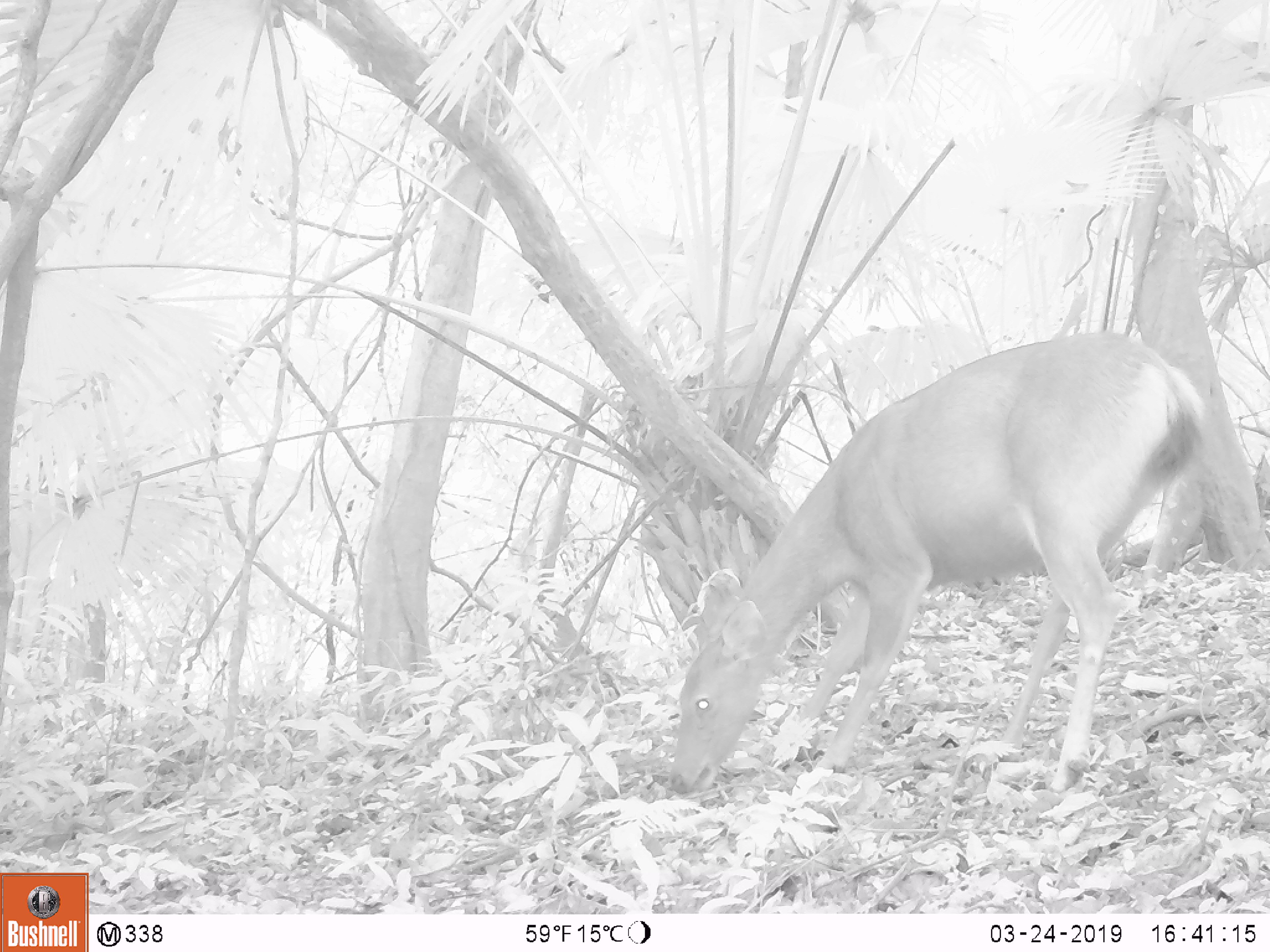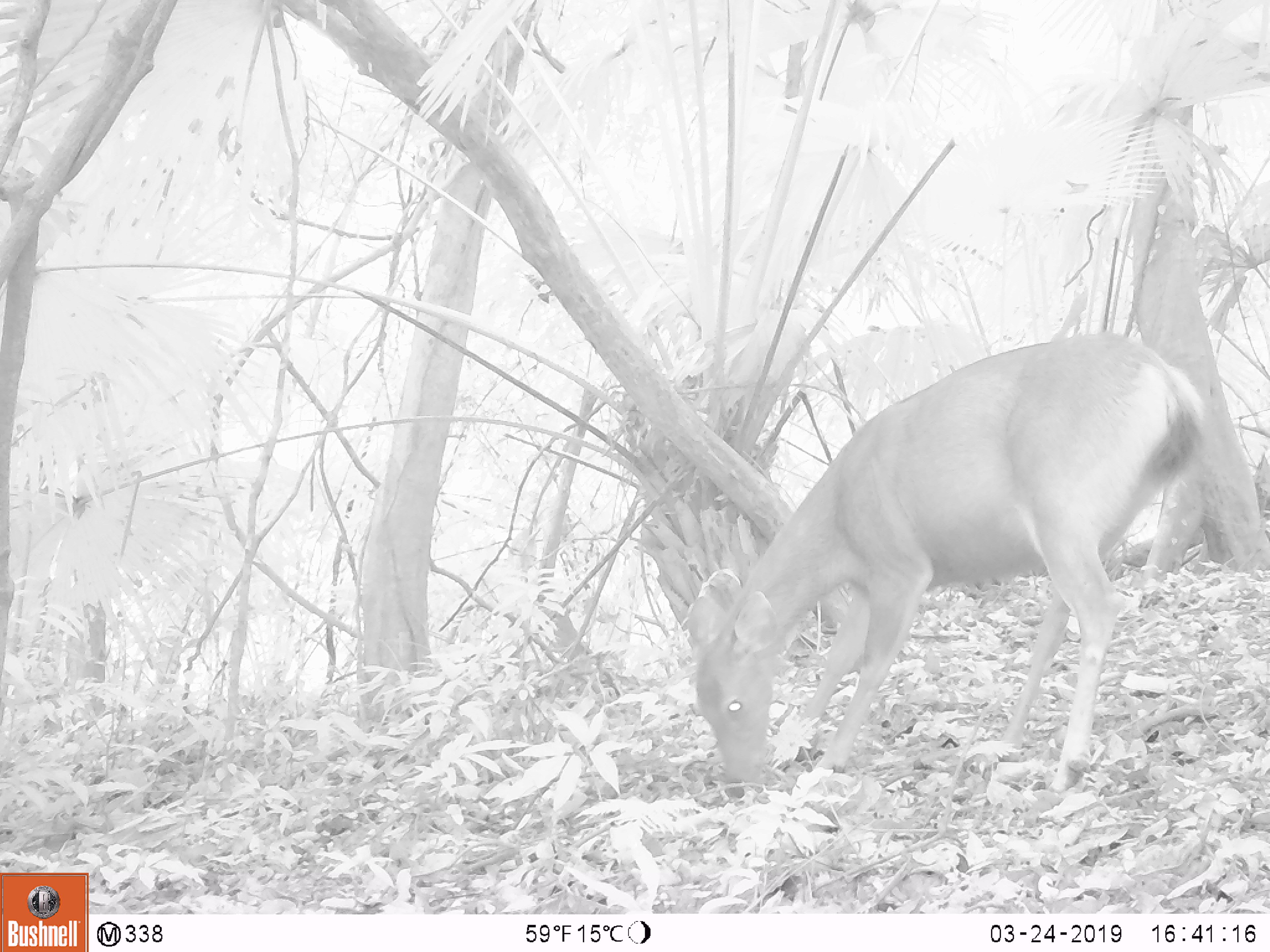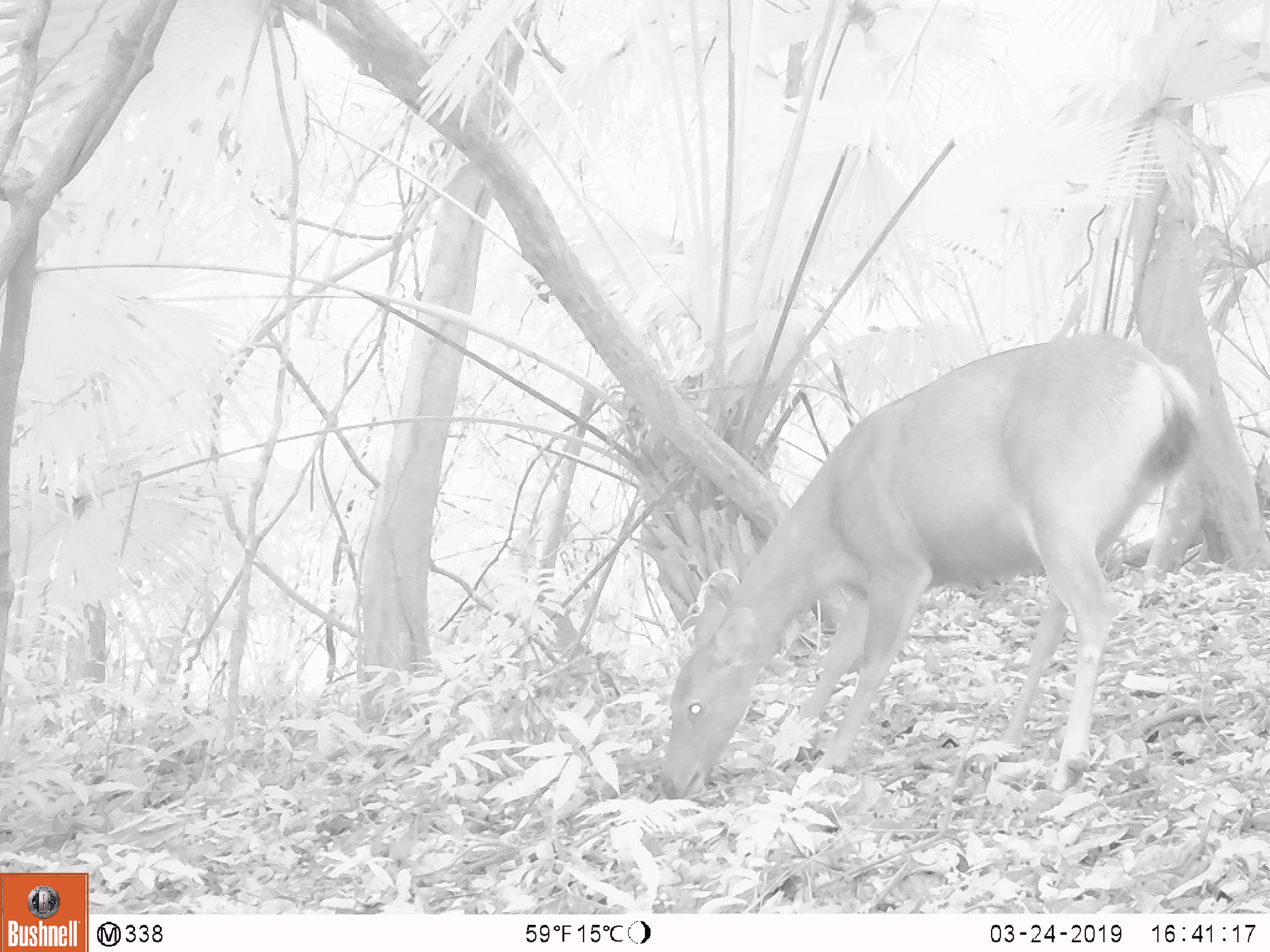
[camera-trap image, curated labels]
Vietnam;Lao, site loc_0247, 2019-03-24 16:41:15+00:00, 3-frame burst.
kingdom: Animalia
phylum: Chordata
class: Mammalia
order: Artiodactyla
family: Cervidae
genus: Rusa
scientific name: Rusa unicolor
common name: sambar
Sambar (Rusa unicolor). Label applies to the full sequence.